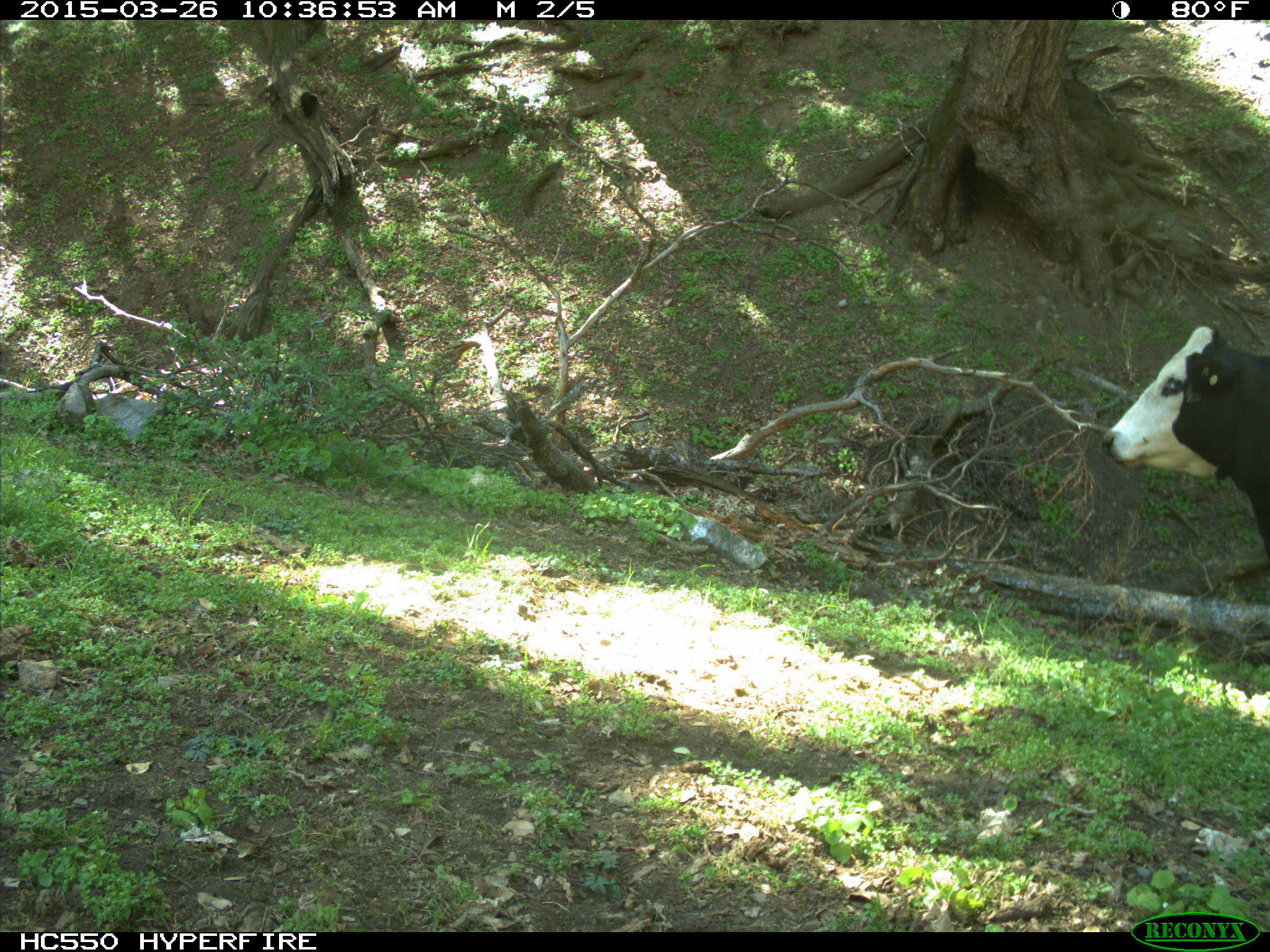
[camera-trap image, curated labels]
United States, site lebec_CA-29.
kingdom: Animalia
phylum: Chordata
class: Mammalia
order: Artiodactyla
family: Bovidae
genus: Bos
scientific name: Bos taurus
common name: domestic cow